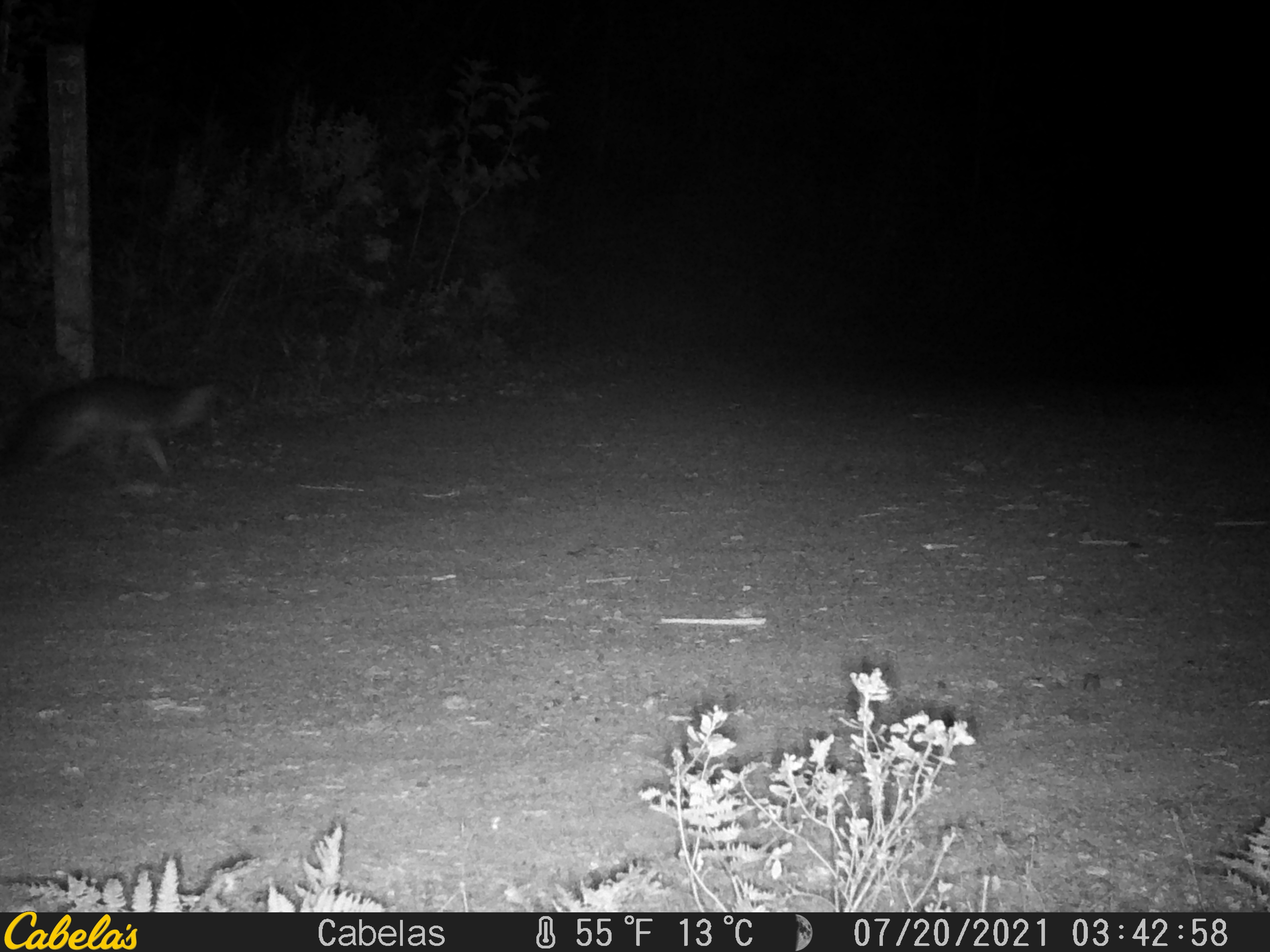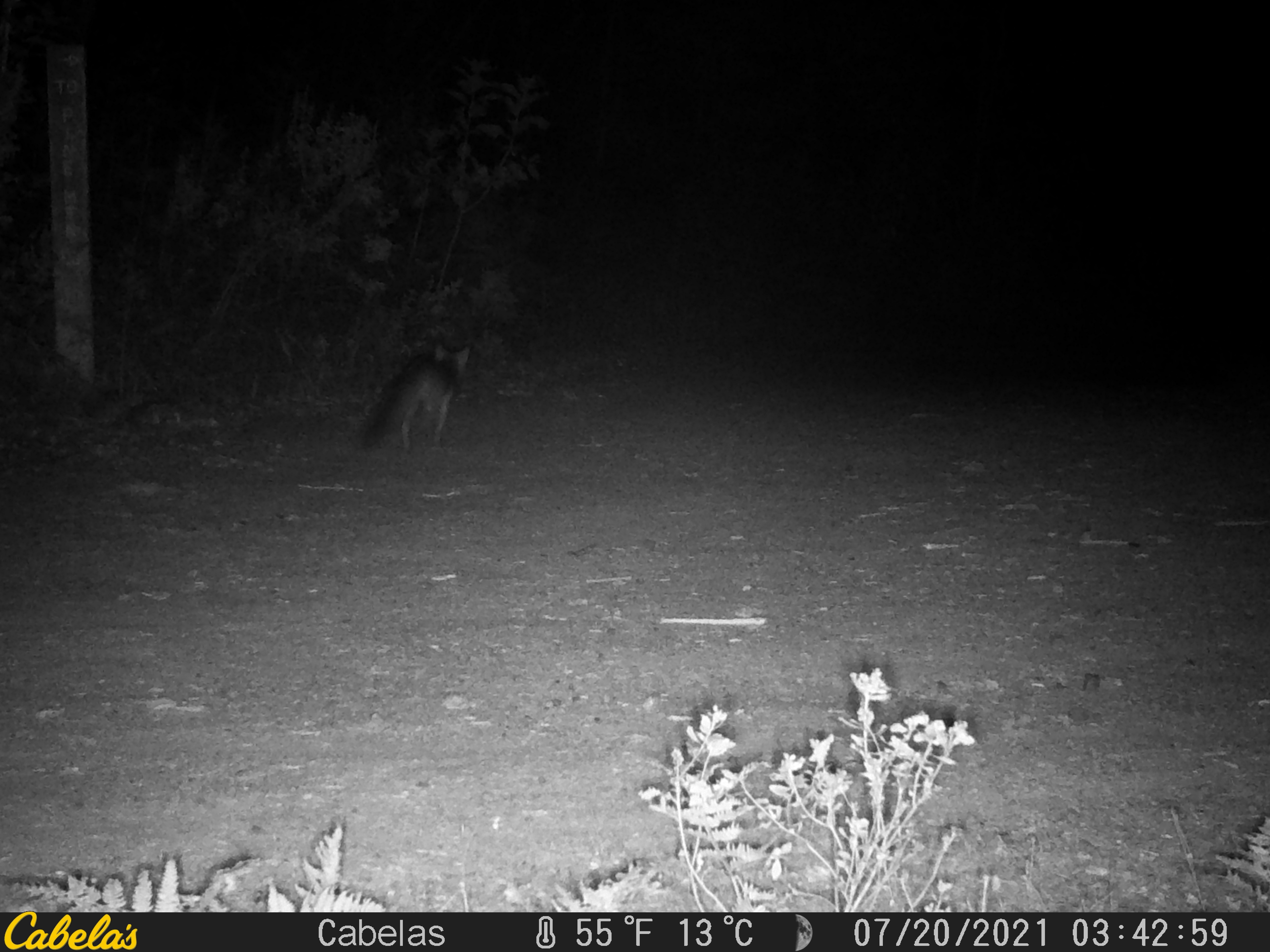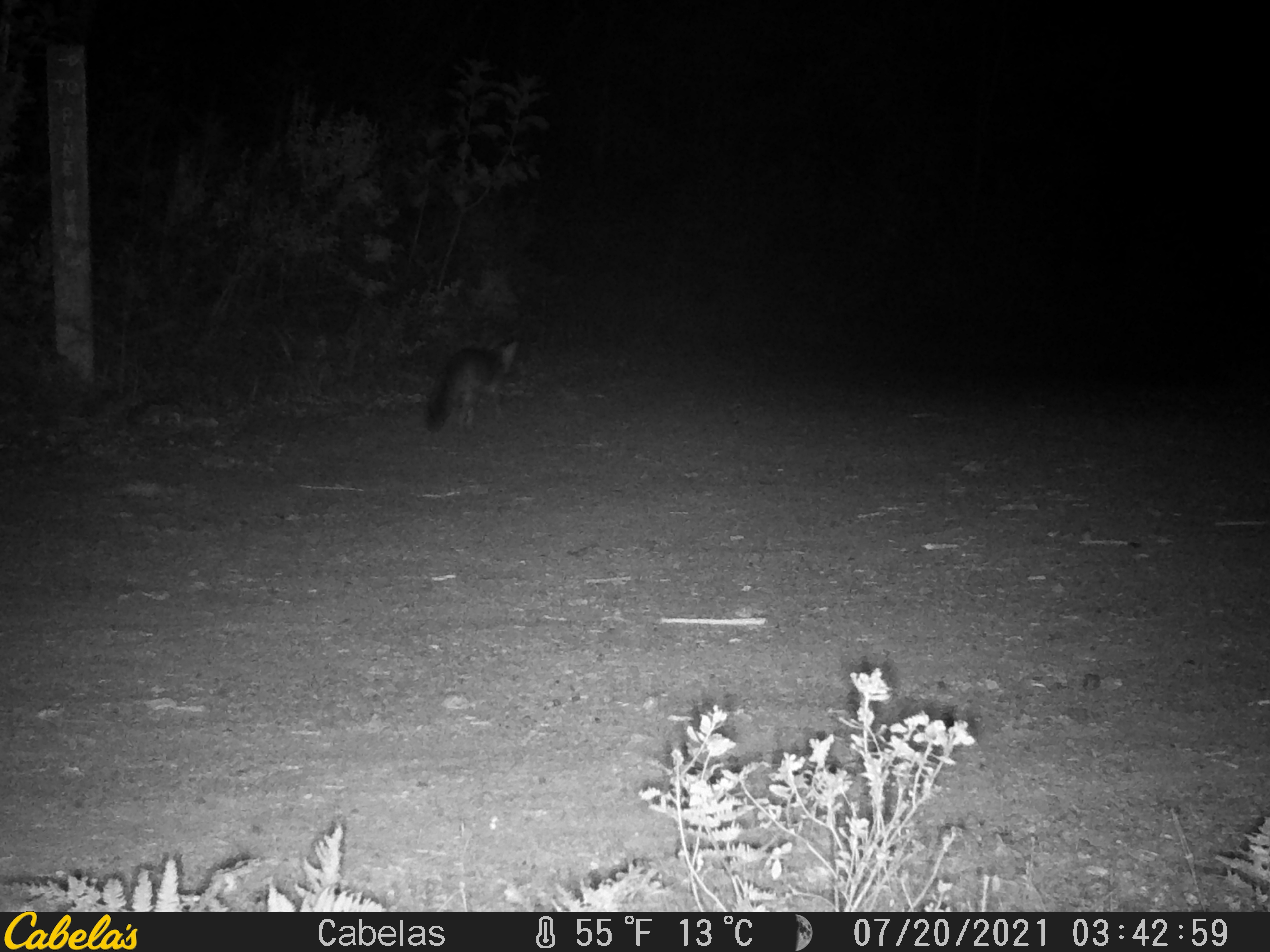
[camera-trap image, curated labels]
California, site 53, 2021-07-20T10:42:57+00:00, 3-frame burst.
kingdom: Animalia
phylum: Chordata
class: Mammalia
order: Carnivora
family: Canidae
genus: Urocyon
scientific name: Urocyon cinereoargenteus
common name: gray fox